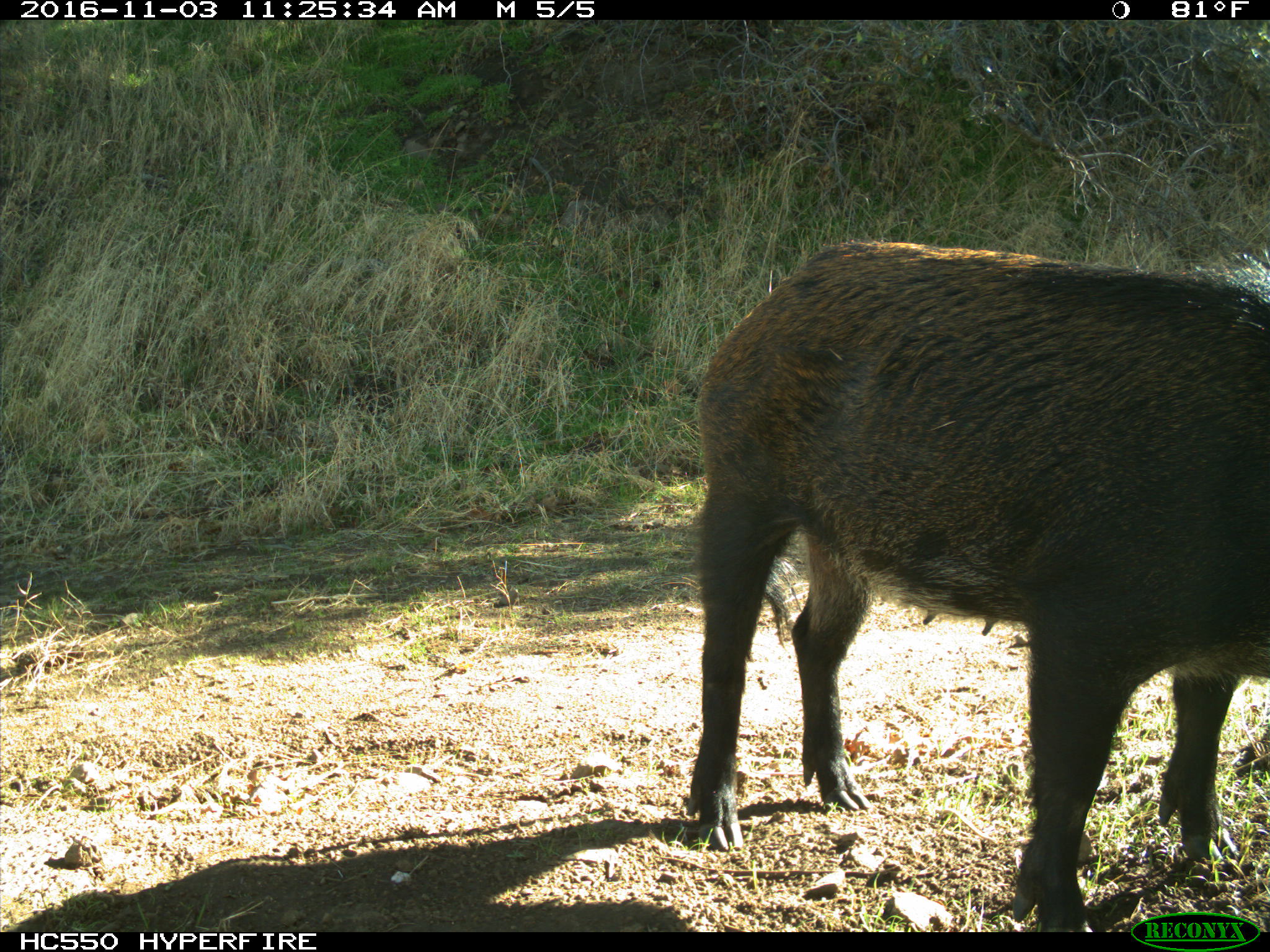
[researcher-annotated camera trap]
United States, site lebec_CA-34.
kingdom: Animalia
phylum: Chordata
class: Mammalia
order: Artiodactyla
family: Suidae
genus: Sus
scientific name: Sus scrofa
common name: wild boar